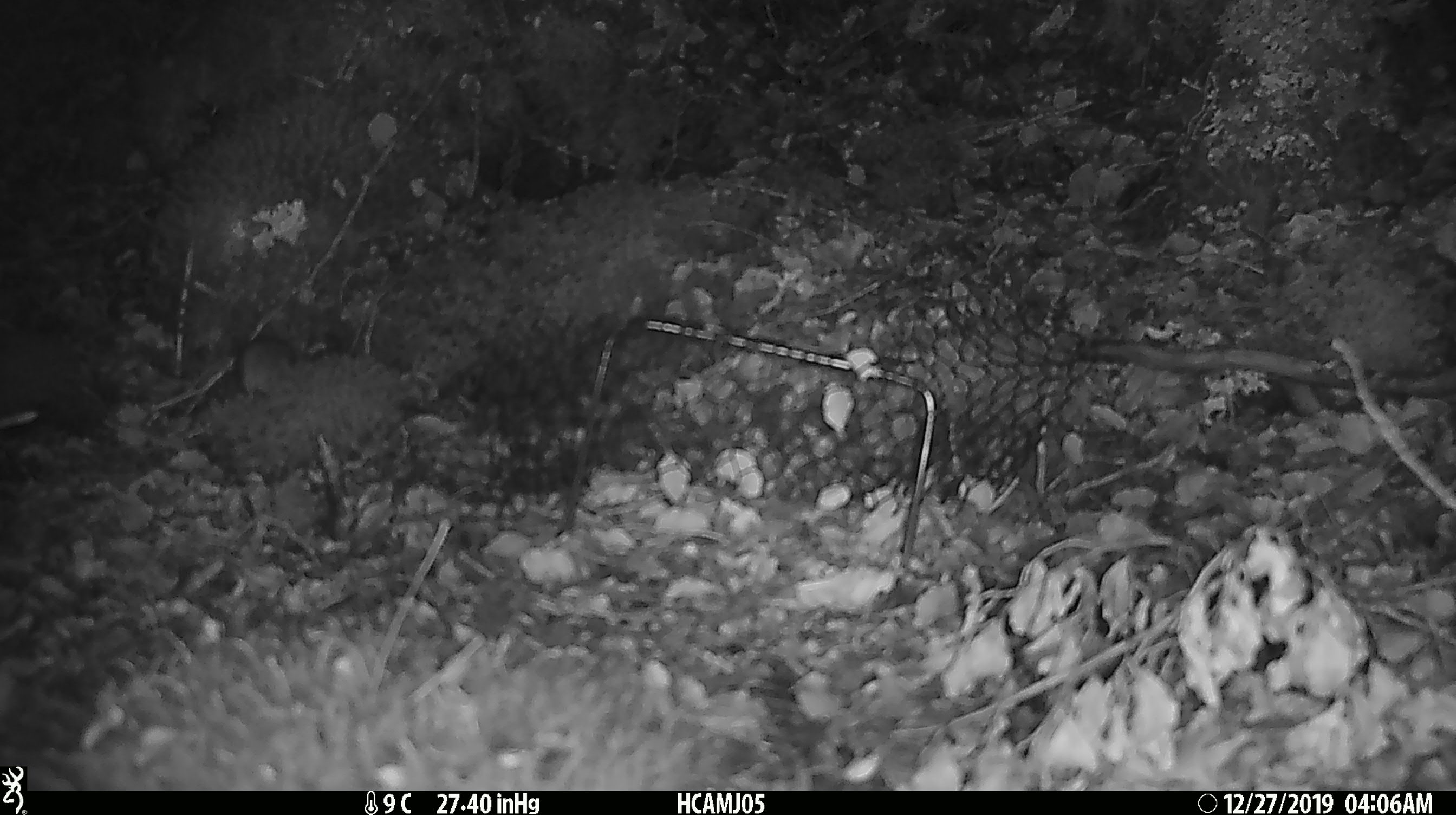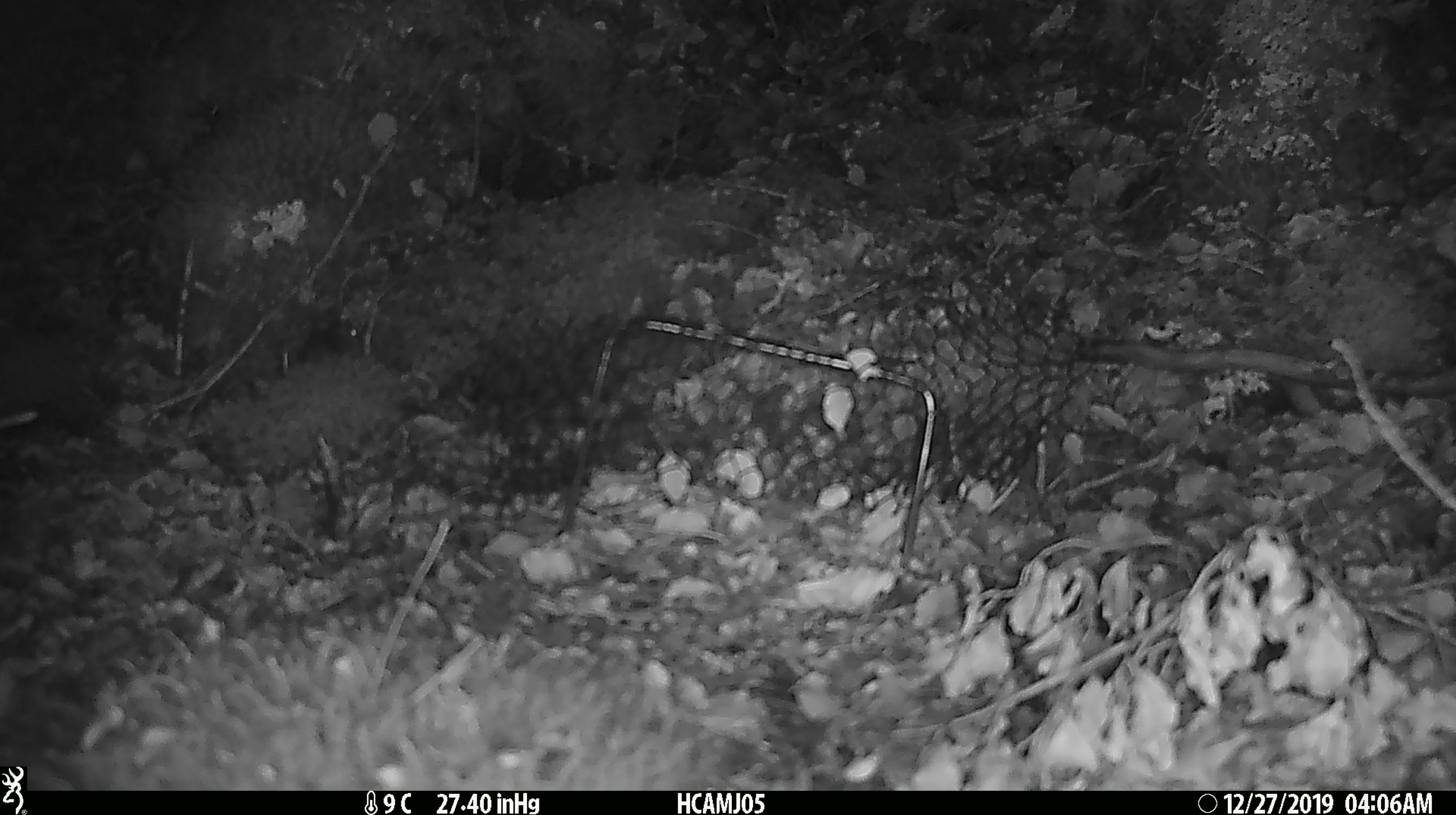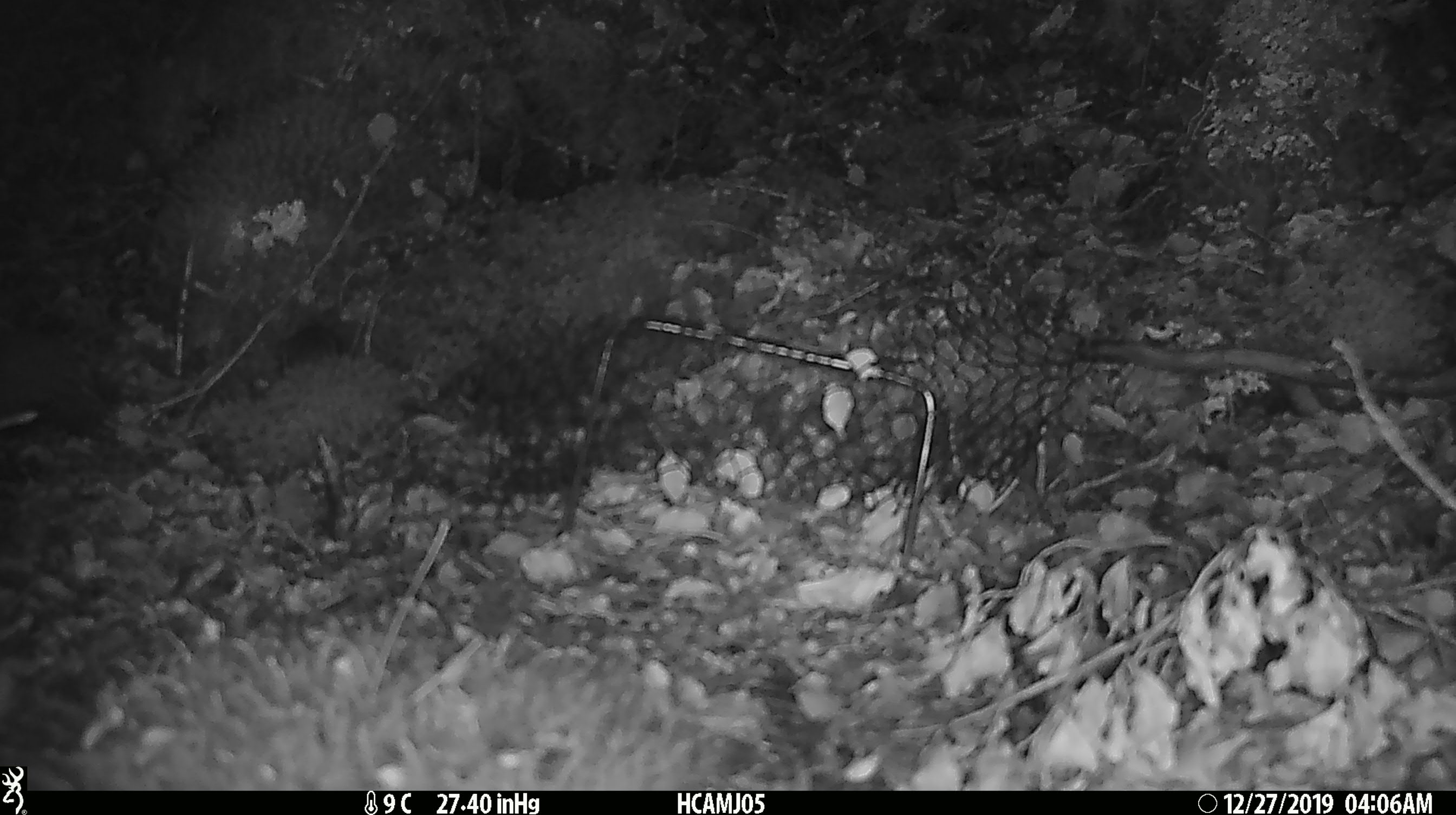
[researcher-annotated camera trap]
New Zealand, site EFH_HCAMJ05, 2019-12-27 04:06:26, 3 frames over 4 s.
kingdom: Animalia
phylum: Chordata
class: Mammalia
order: Rodentia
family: Muridae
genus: Mus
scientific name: Mus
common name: mouse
Mouse (Mus).